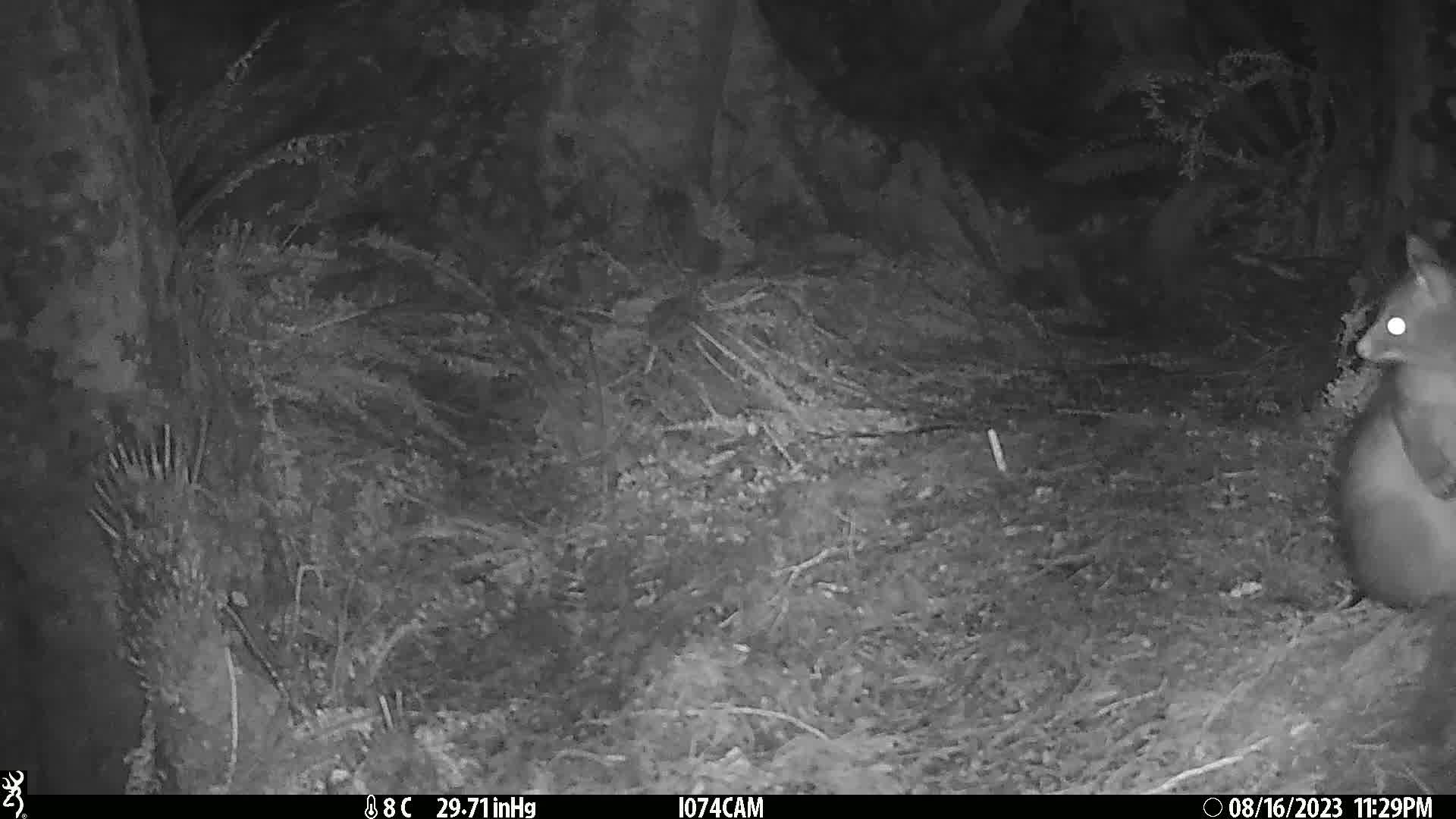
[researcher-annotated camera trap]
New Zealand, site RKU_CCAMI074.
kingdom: Animalia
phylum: Chordata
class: Mammalia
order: Diprotodontia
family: Phalangeridae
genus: Trichosurus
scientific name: Trichosurus vulpecula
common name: common brushtail possum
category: possum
Possum (common brushtail possum) (Trichosurus vulpecula).